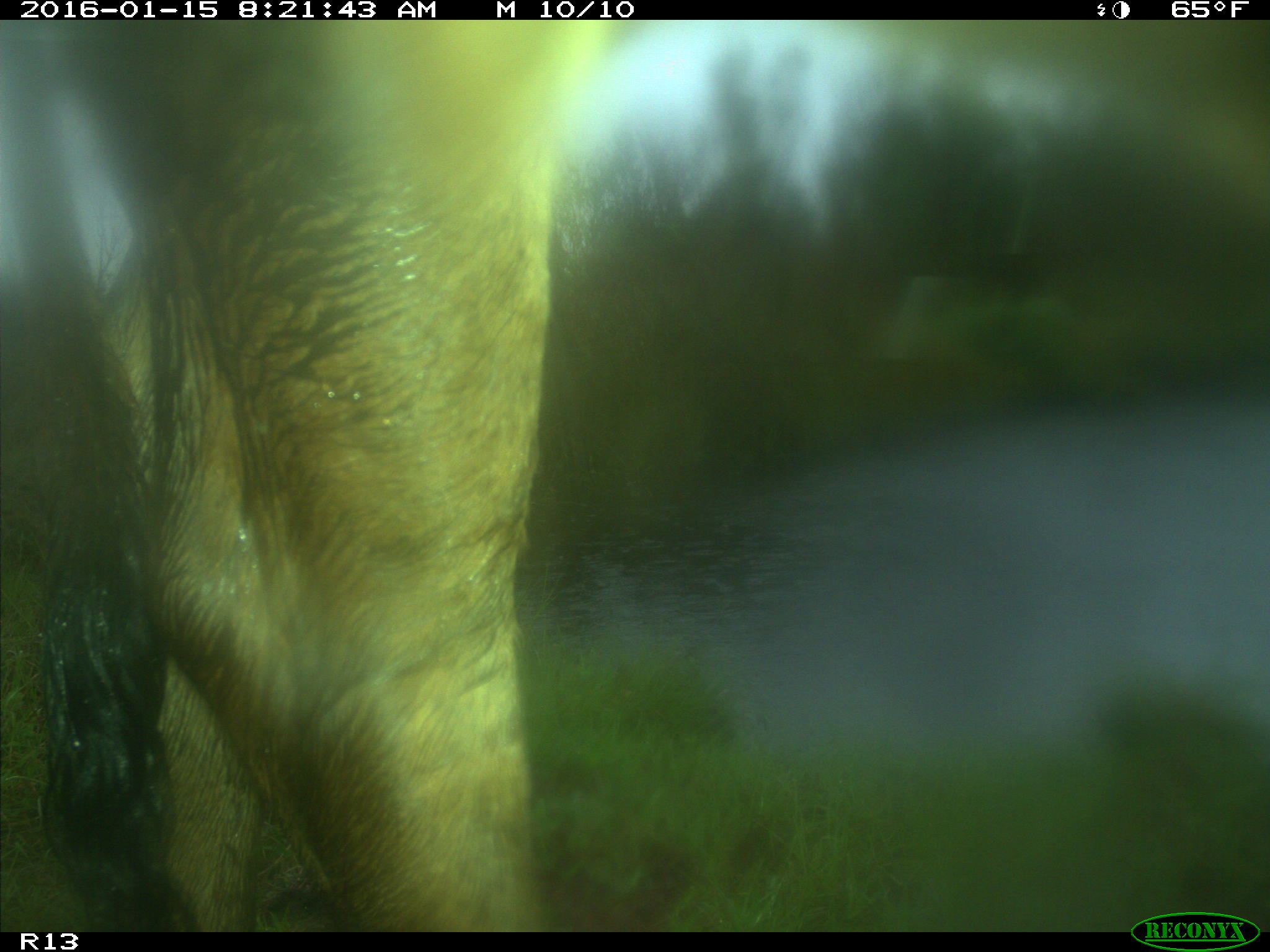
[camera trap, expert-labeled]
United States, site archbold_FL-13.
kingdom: Animalia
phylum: Chordata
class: Mammalia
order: Artiodactyla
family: Bovidae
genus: Bos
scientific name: Bos taurus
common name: domestic cow